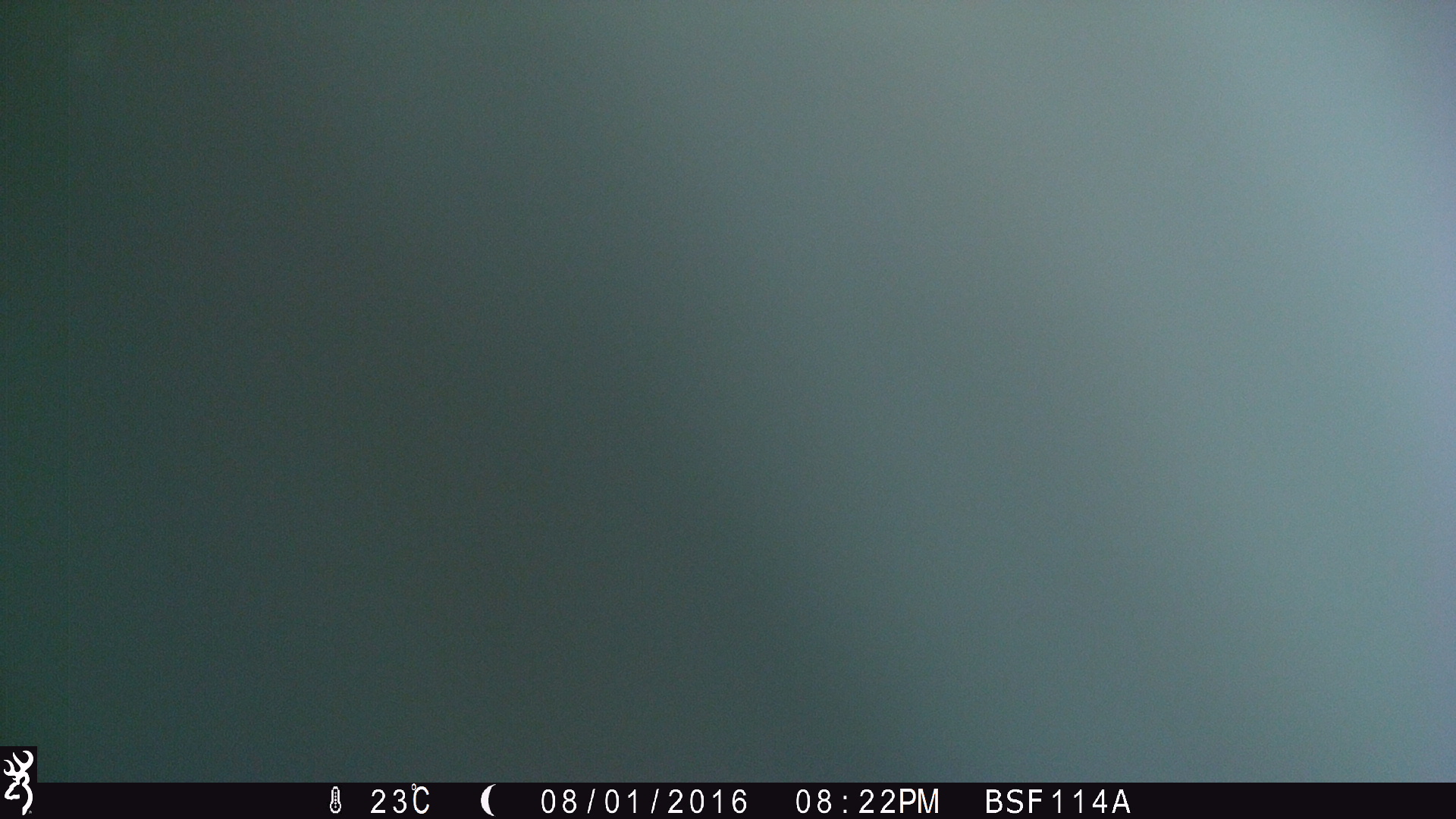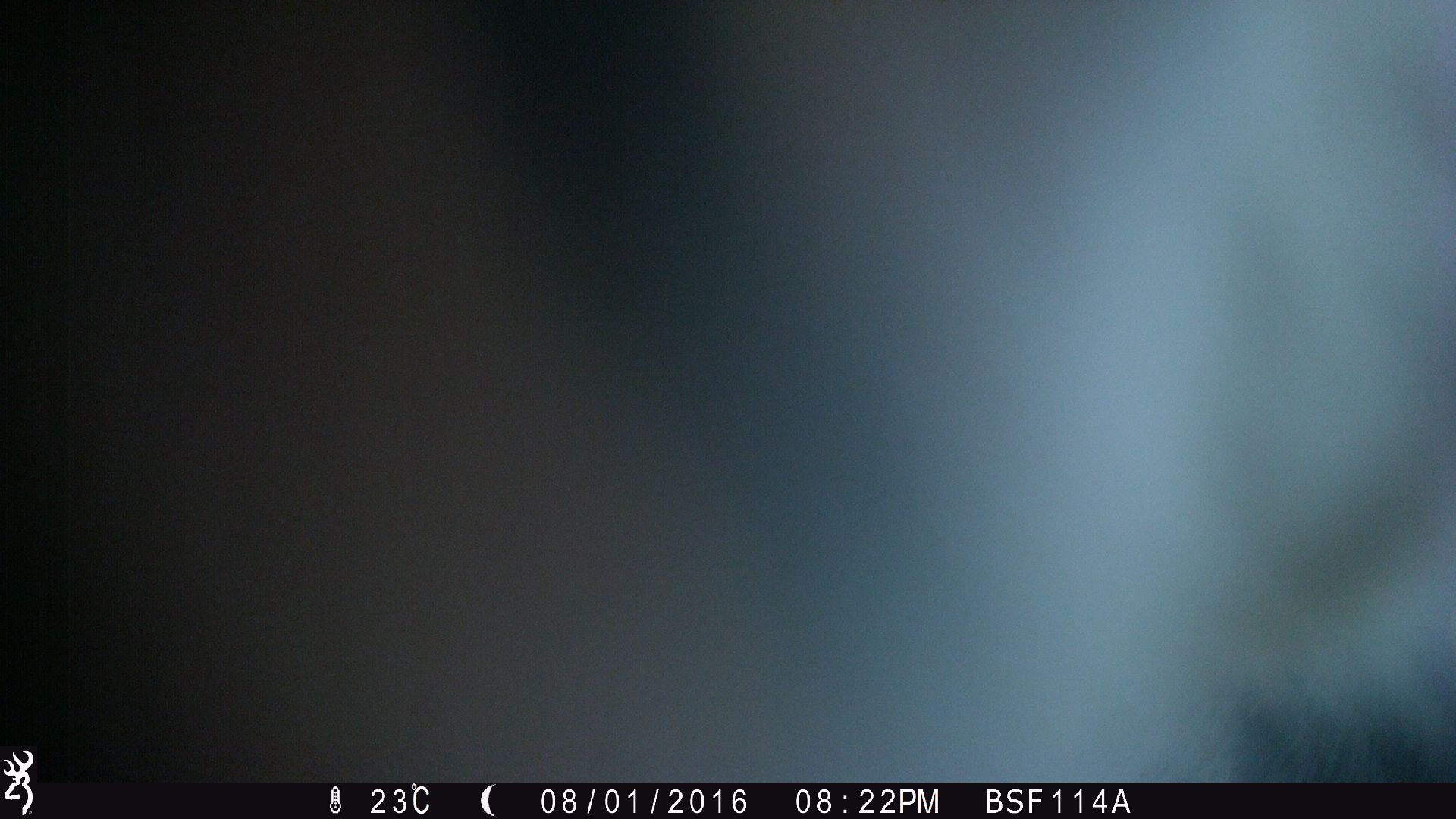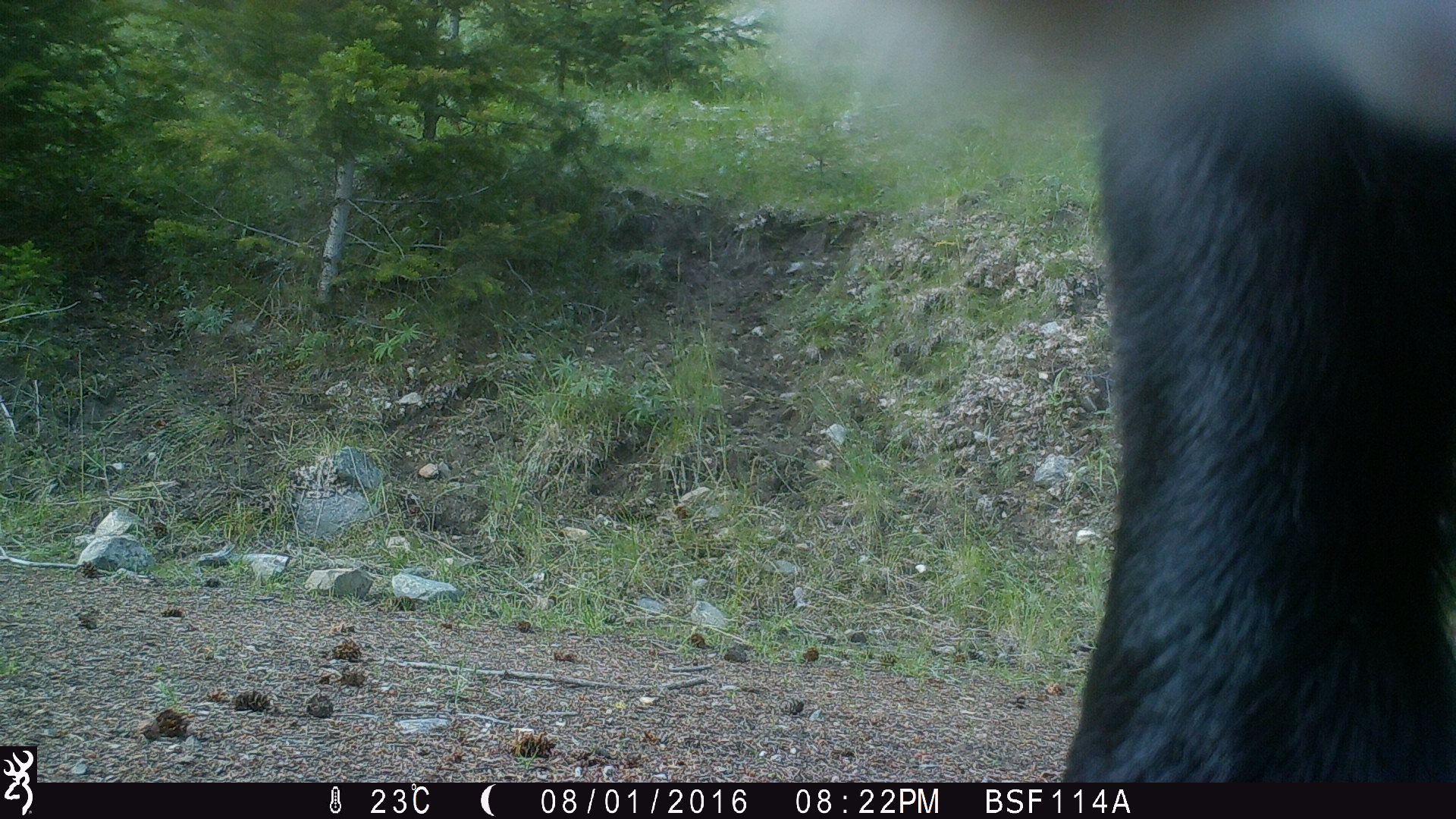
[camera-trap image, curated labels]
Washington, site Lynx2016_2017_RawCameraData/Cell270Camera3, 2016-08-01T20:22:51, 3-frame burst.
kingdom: Animalia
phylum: Chordata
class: Mammalia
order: Artiodactyla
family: Bovidae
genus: Bos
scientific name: Bos taurus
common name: domestic cattle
Domestic cattle (Bos taurus). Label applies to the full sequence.